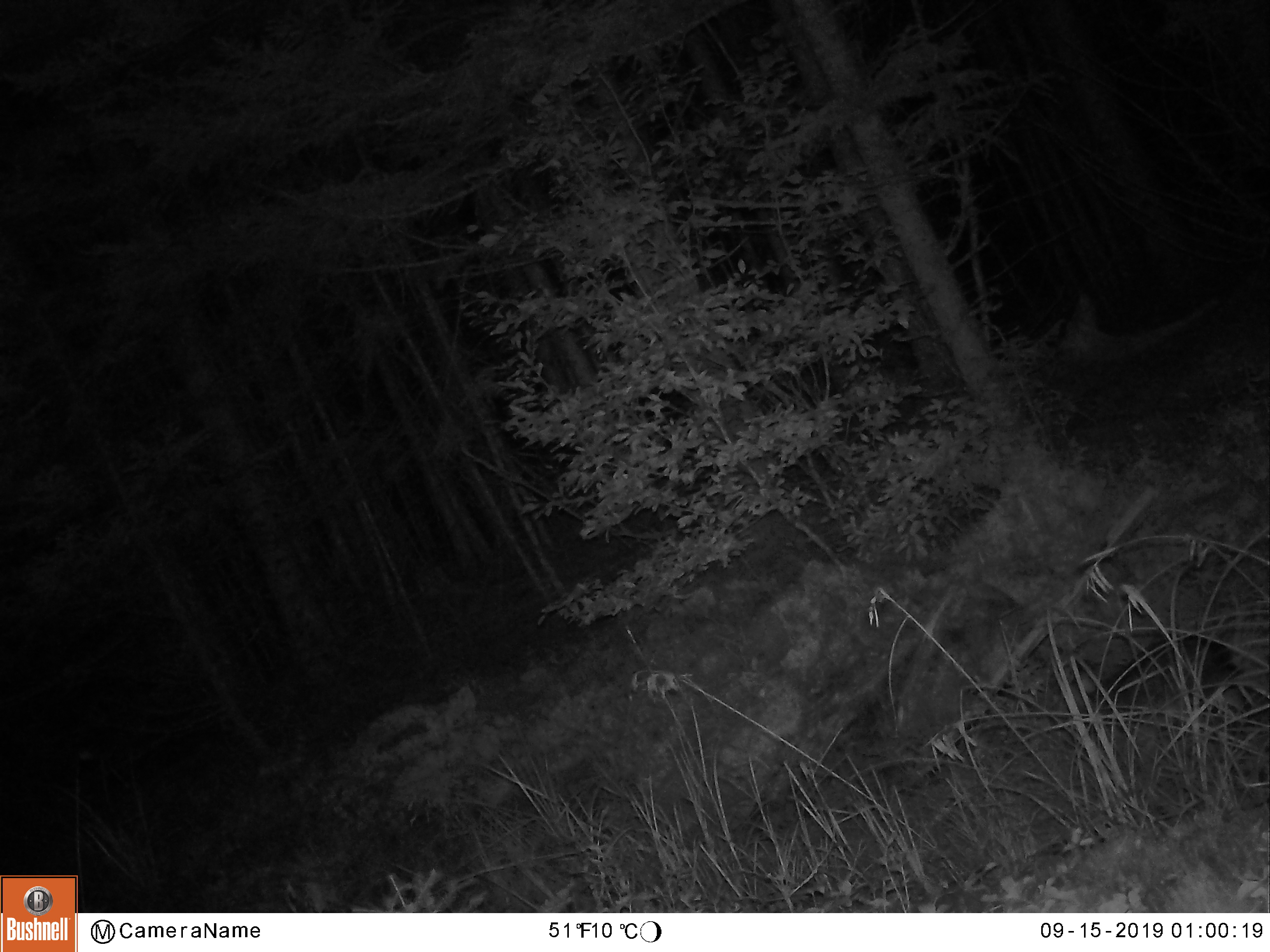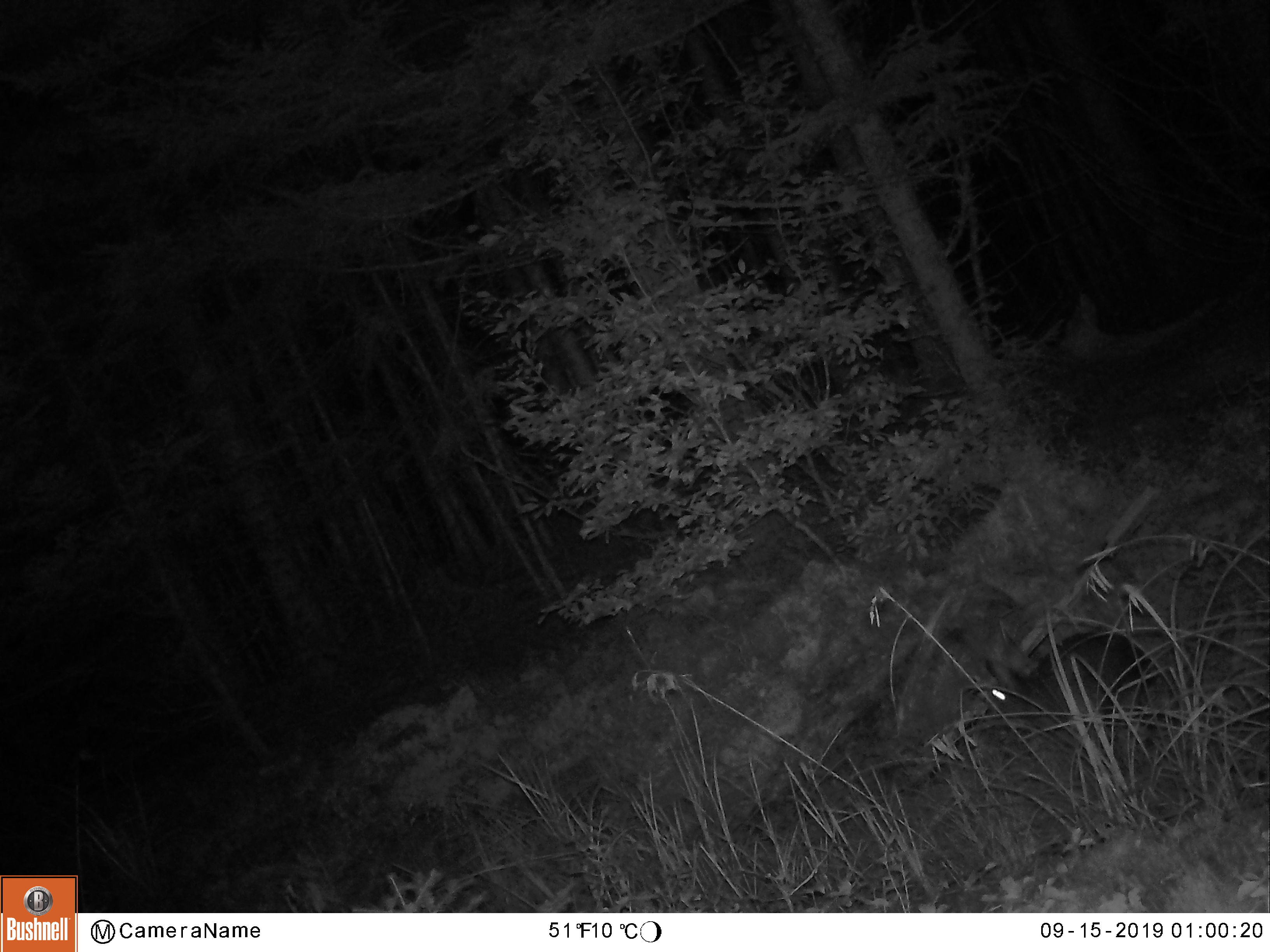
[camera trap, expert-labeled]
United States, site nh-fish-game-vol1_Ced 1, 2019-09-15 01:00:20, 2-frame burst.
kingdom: Animalia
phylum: Chordata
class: Mammalia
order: Lagomorpha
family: Leporidae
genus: Lepus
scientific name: Lepus americanus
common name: snowshoe hare